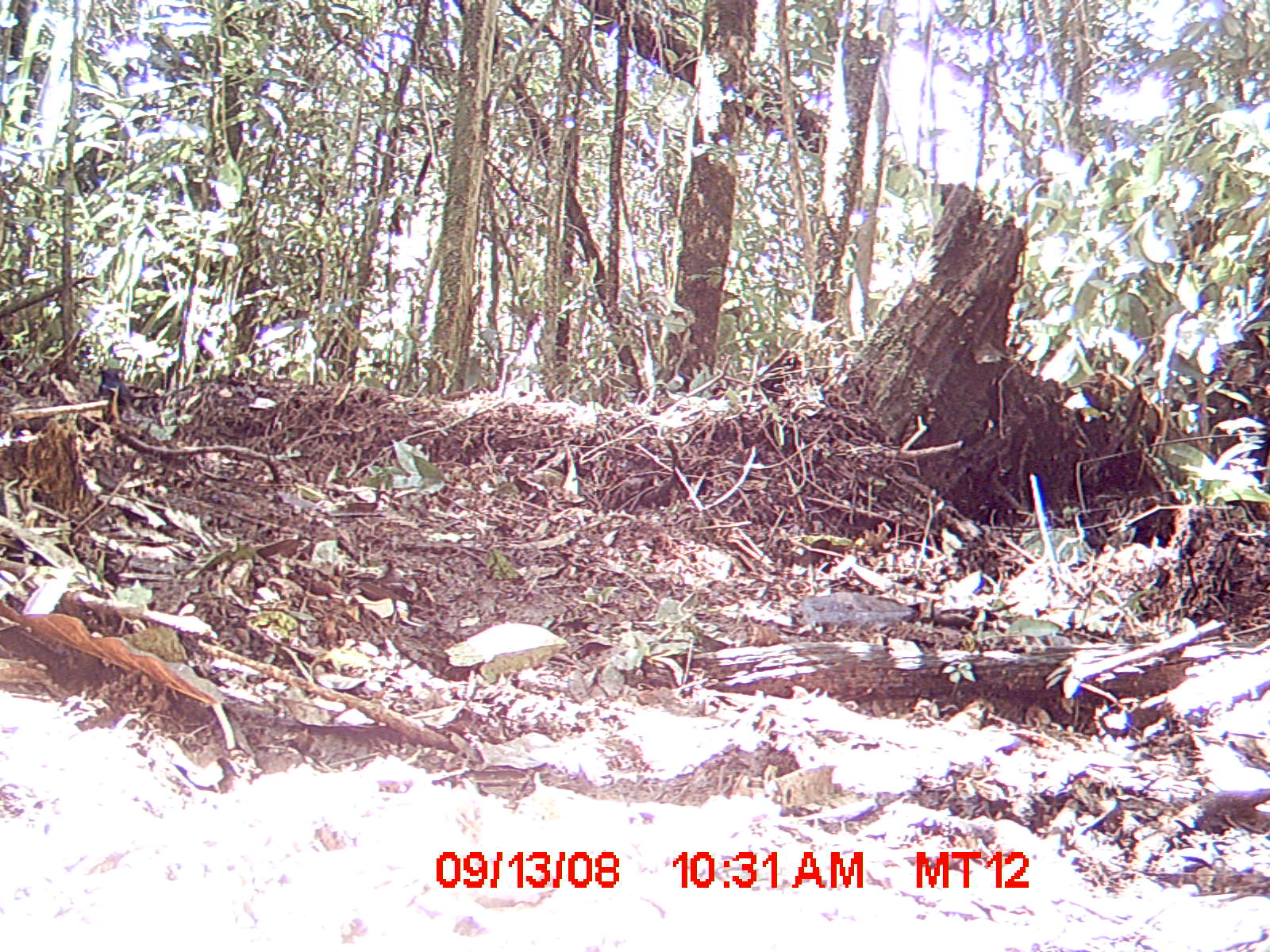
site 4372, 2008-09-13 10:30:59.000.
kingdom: Animalia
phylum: Chordata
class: Aves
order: Passeriformes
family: Muscicapidae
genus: Copsychus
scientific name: Copsychus albospecularis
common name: madagascar magpie-robin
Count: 1.